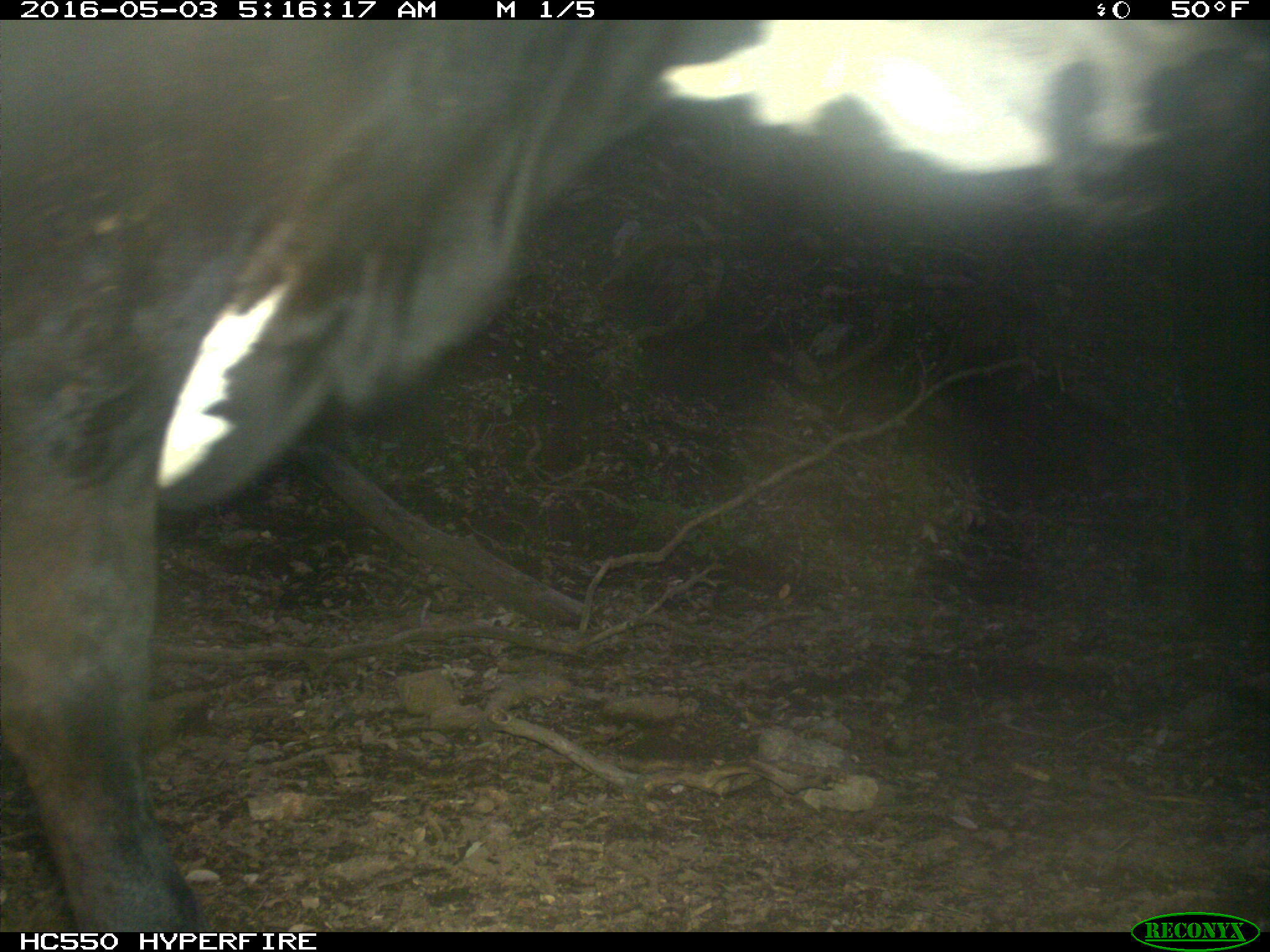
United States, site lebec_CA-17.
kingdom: Animalia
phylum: Chordata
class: Mammalia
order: Artiodactyla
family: Bovidae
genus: Bos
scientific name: Bos taurus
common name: domestic cow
Bos taurus (domestic cow).